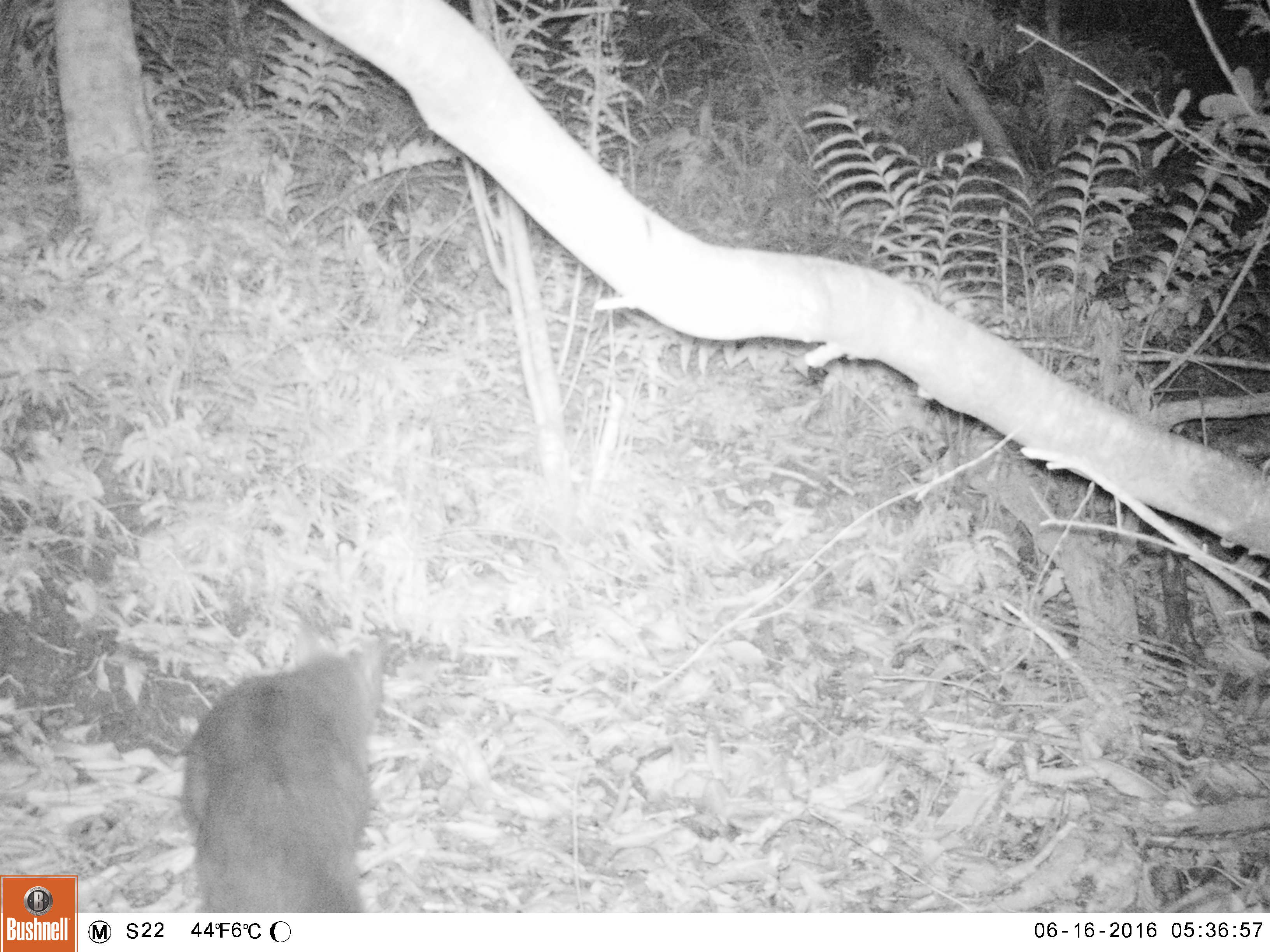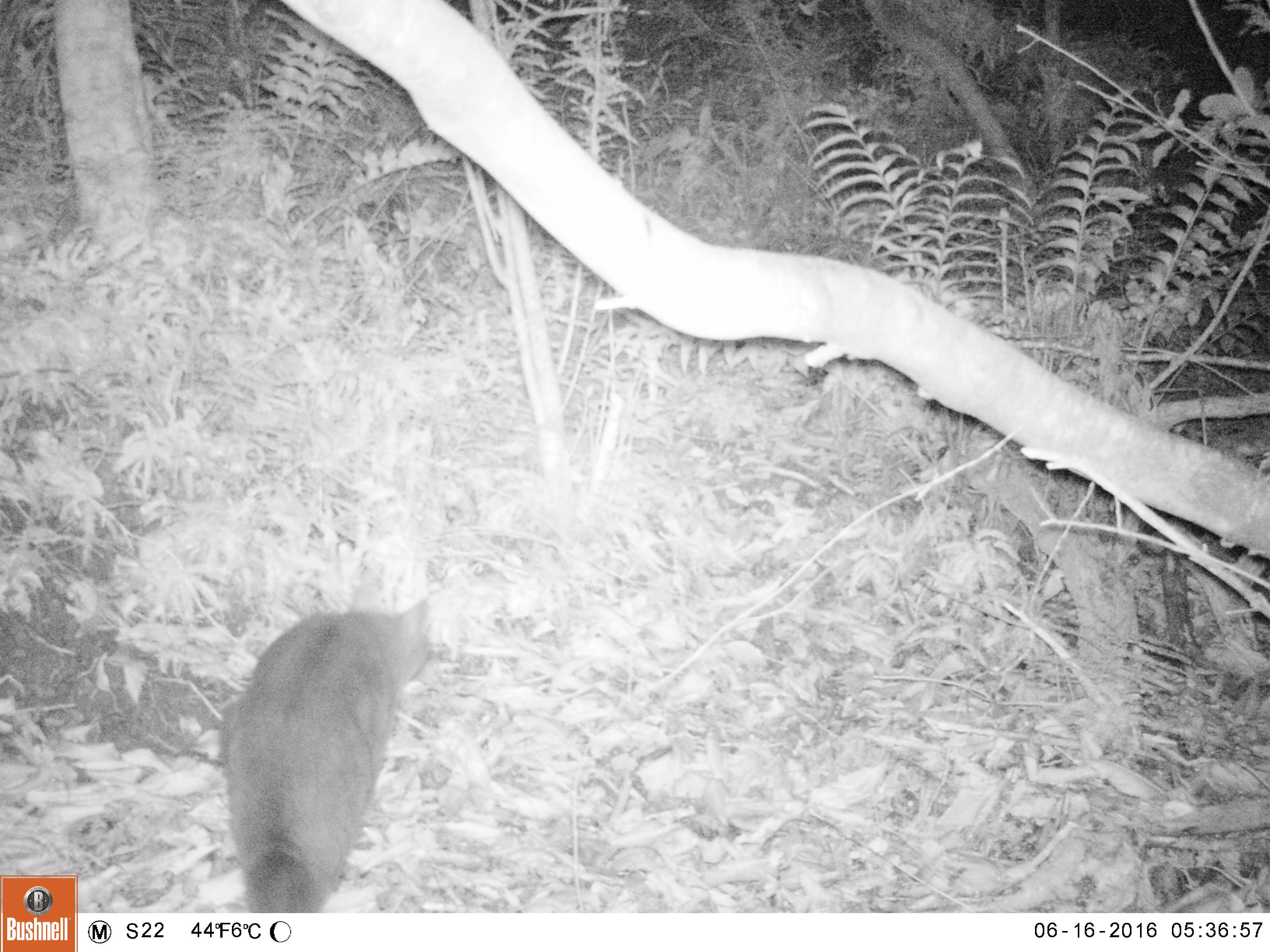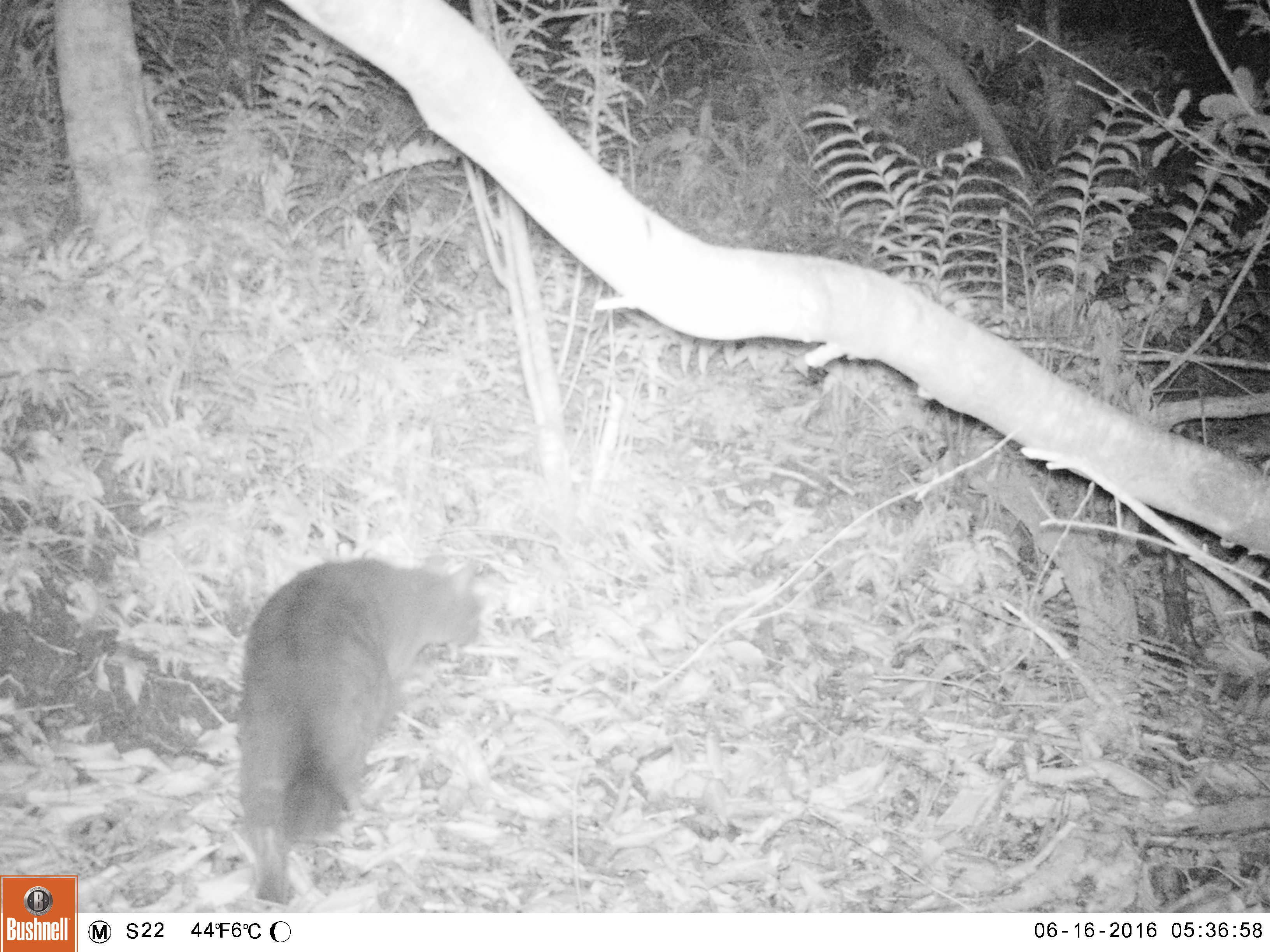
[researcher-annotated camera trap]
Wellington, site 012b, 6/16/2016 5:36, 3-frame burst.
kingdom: Animalia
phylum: Chordata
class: Mammalia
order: Carnivora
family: Felidae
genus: Felis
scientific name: Felis catus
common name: cat